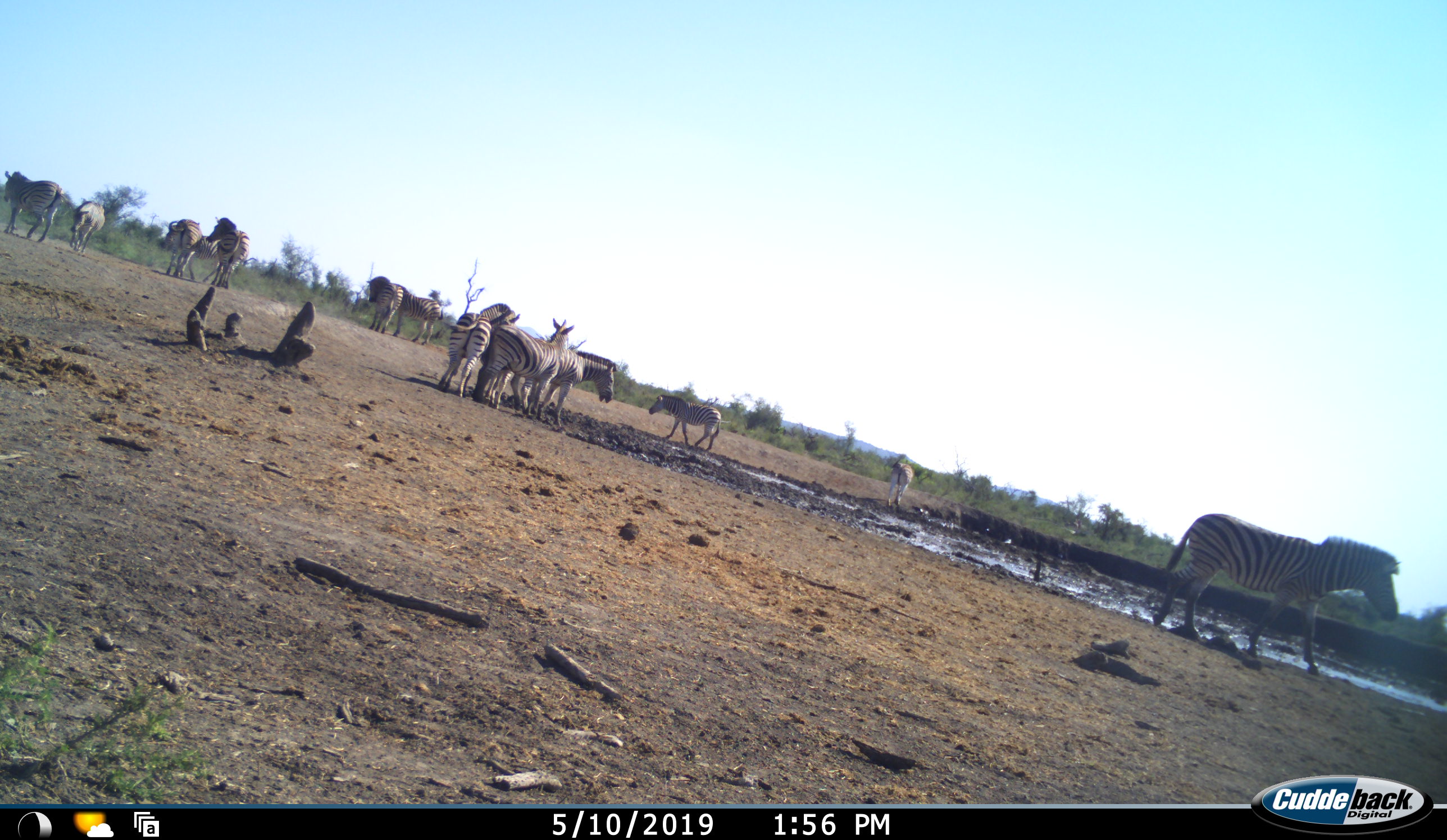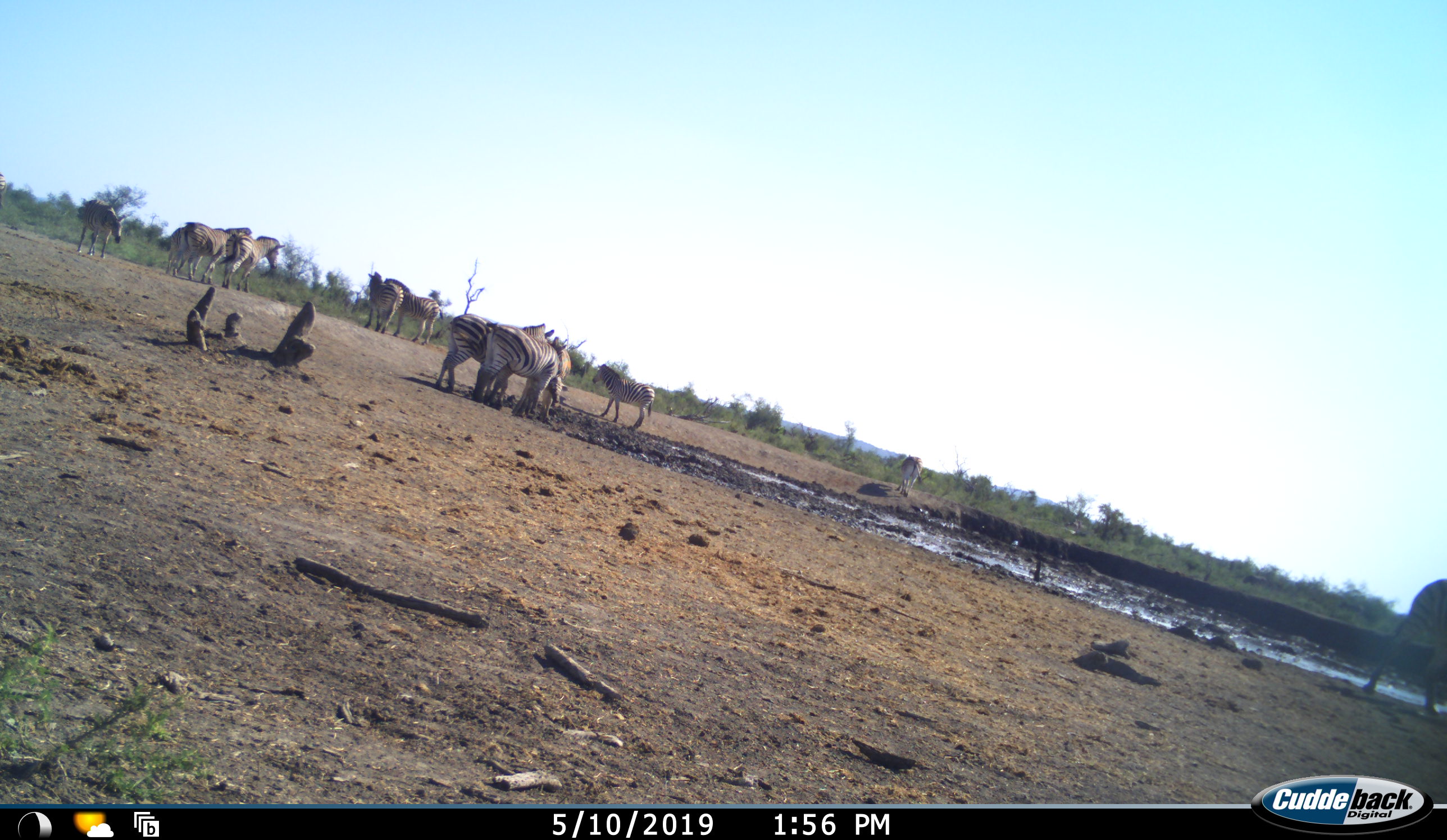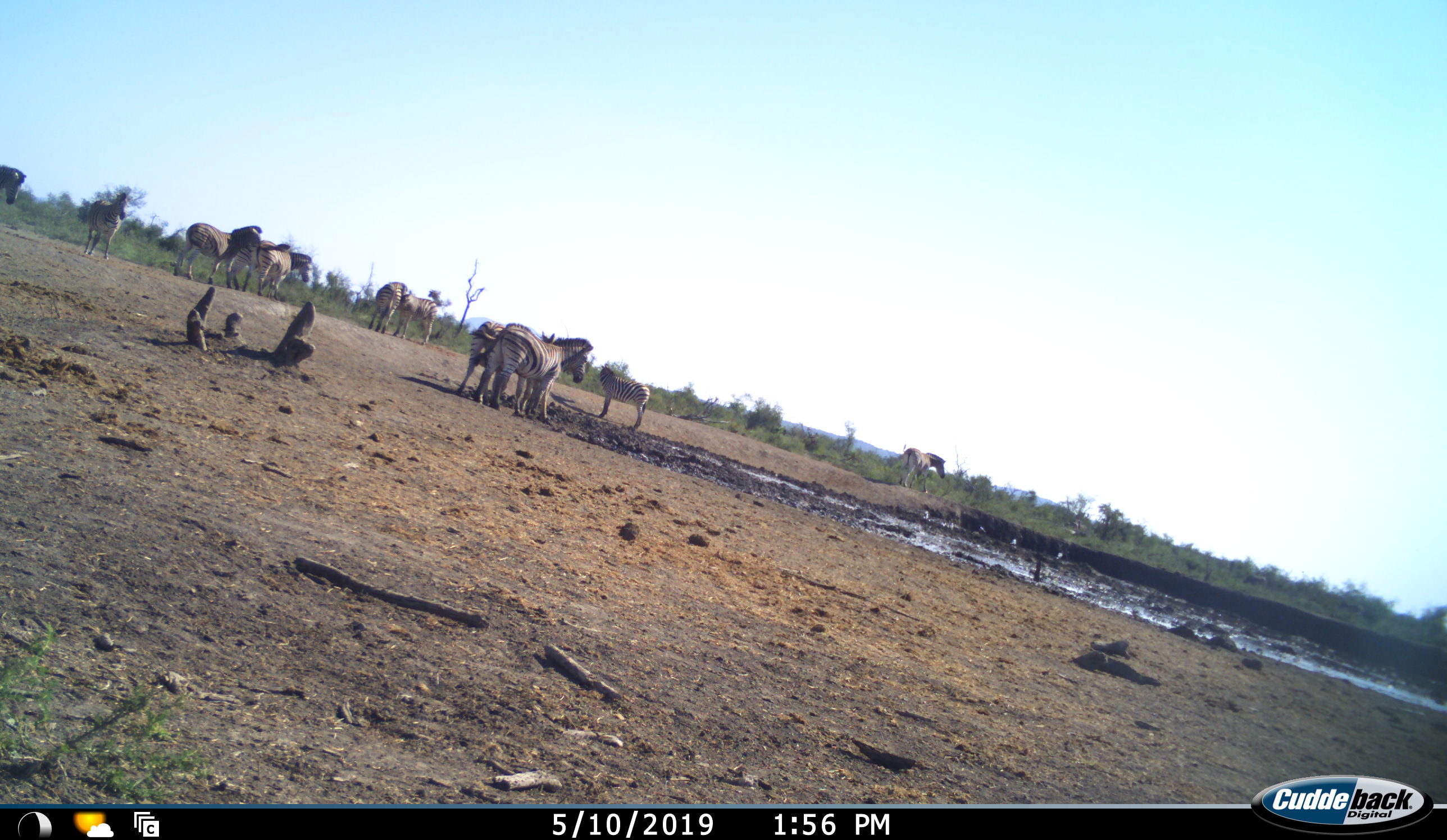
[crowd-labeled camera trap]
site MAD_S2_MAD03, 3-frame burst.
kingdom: Animalia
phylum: Chordata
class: Mammalia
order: Perissodactyla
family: Equidae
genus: Equus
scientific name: Equus quagga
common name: plains zebra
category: zebraplains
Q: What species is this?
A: Zebraplains (plains zebra) (Equus quagga).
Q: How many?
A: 11-50.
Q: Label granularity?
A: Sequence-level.